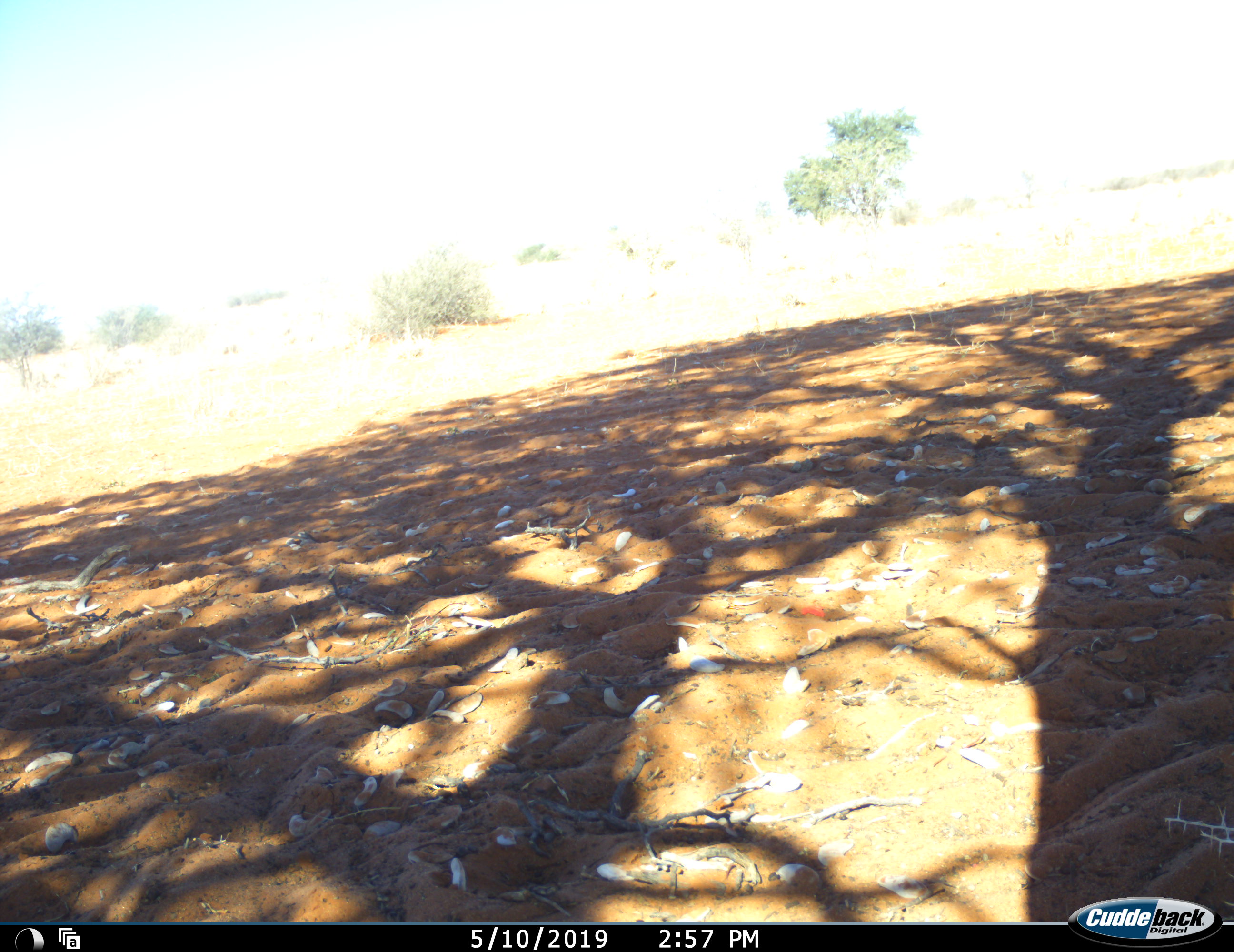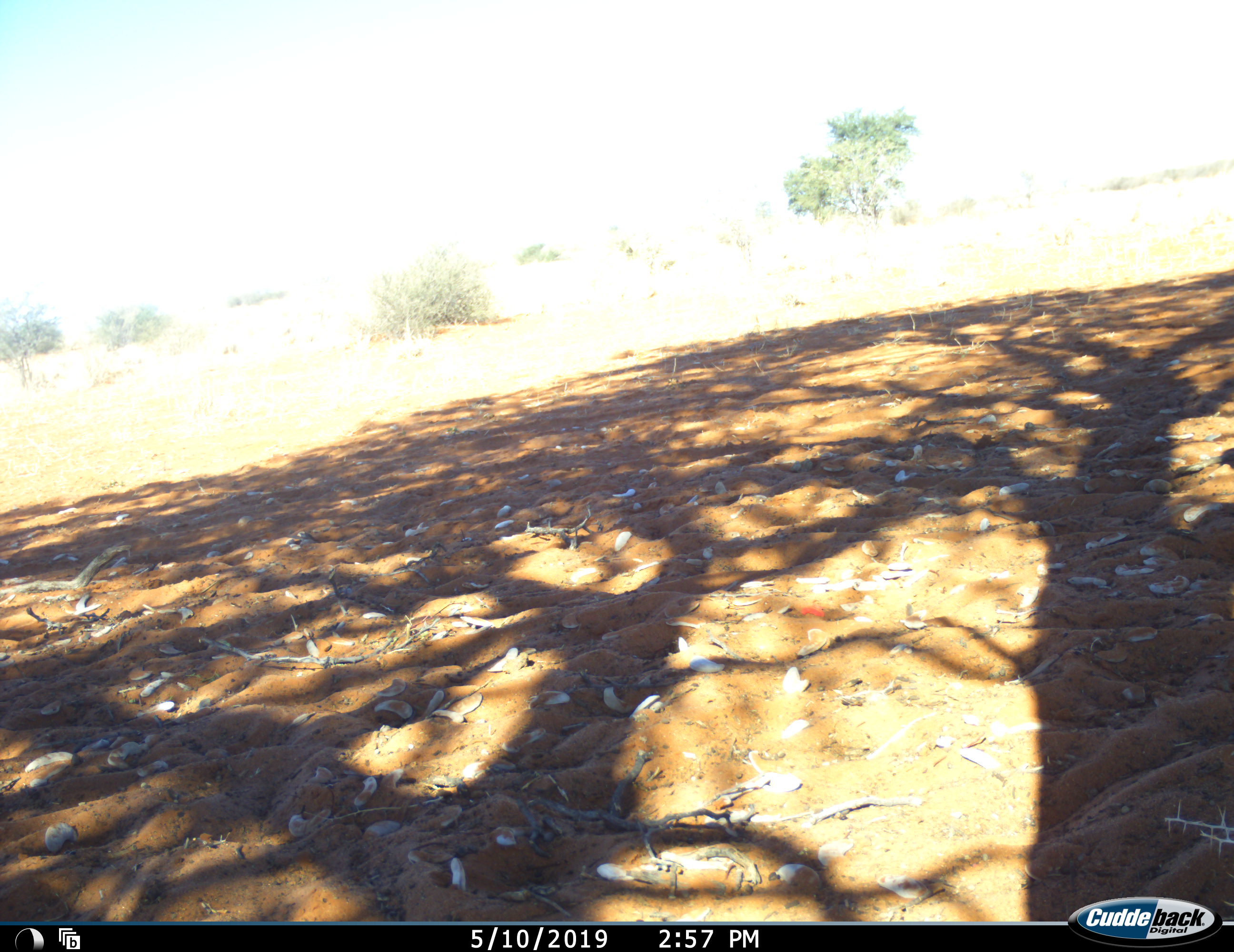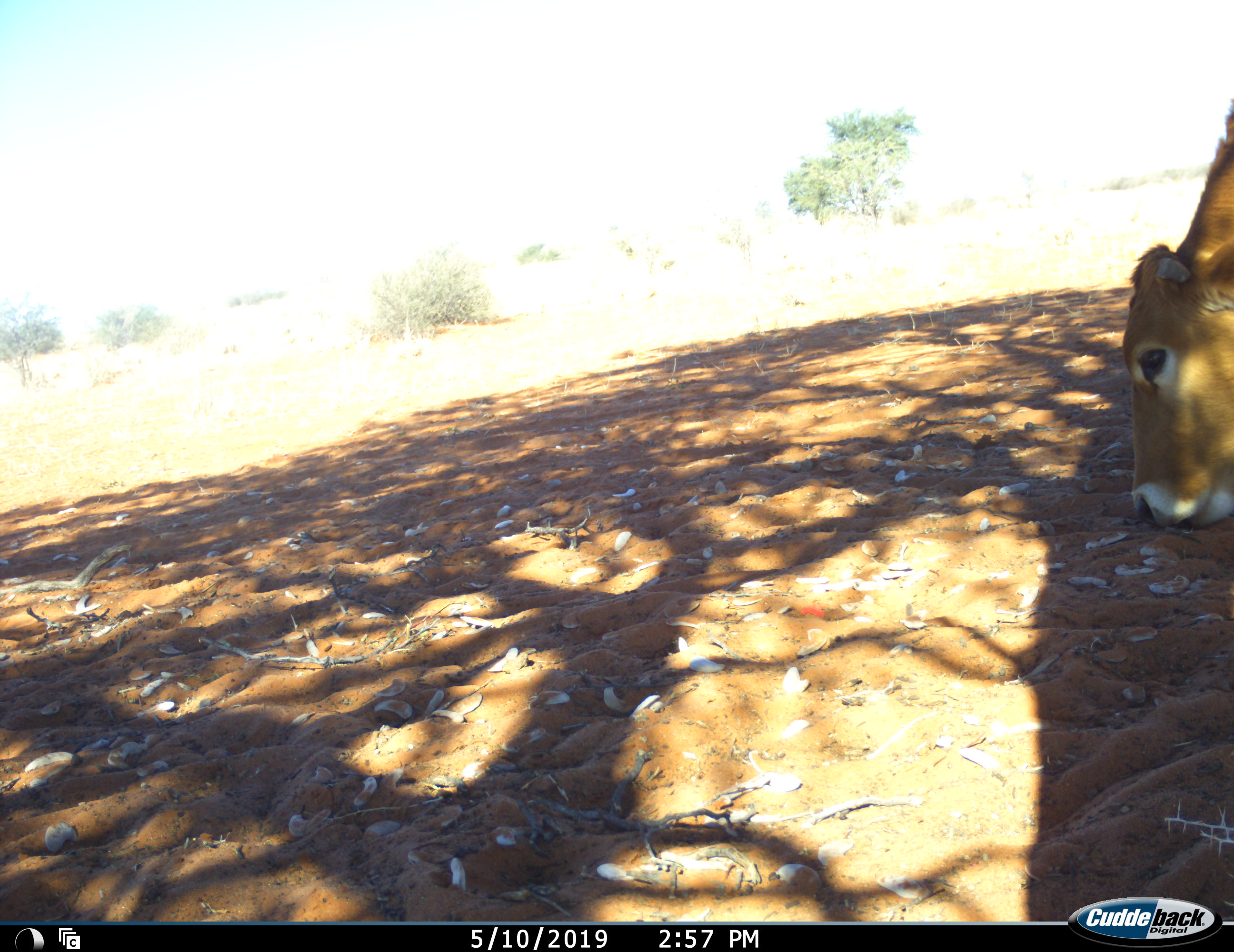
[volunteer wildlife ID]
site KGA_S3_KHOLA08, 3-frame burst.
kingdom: Animalia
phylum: Chordata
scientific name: Vertebrata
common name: domestic animal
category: domesticanimal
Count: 1.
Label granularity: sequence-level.